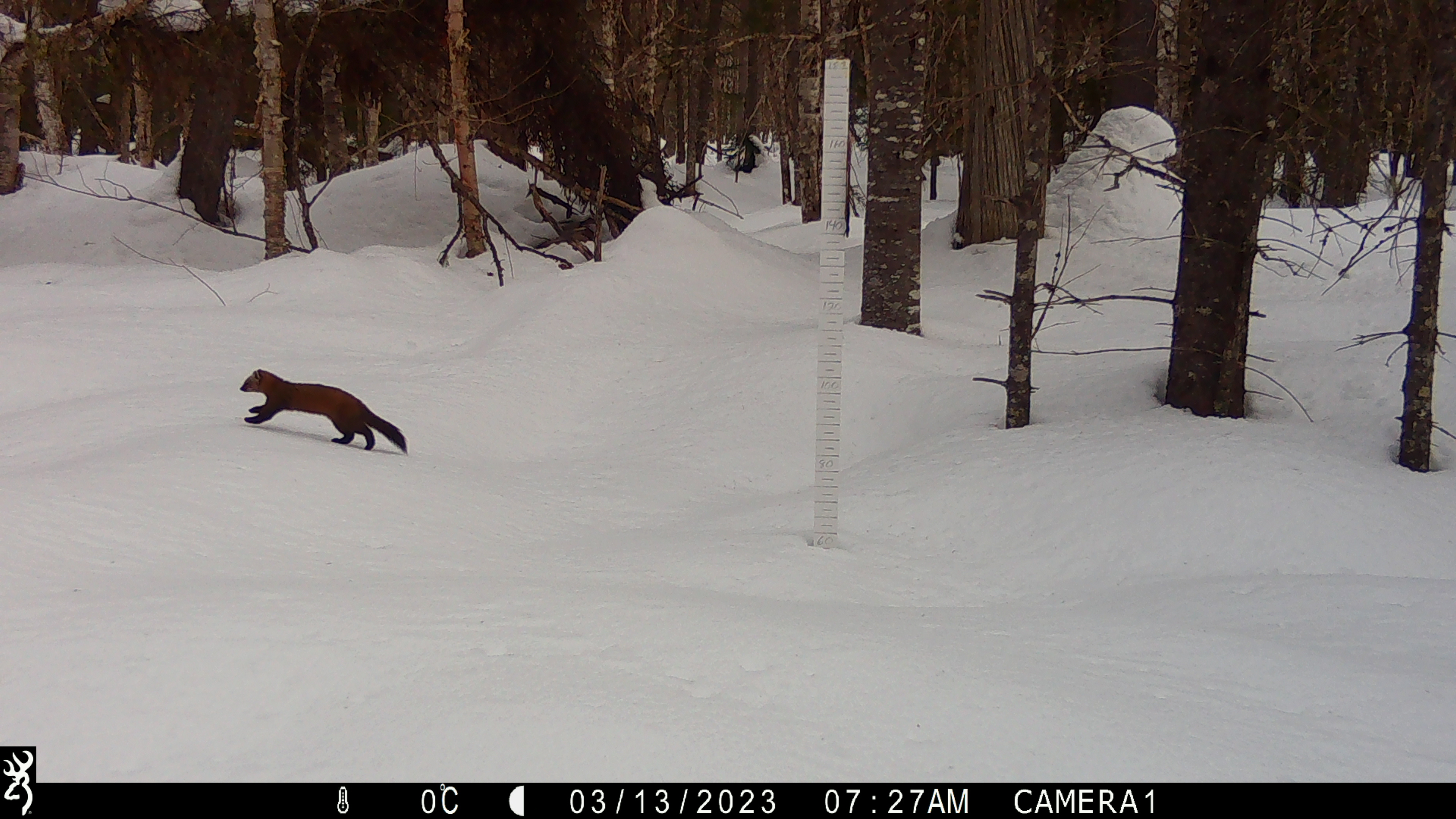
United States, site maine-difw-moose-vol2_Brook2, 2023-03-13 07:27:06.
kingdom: Animalia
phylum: Chordata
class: Mammalia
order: Carnivora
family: Mustelidae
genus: Martes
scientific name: Martes americana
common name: american marten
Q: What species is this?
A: American marten (Martes americana).